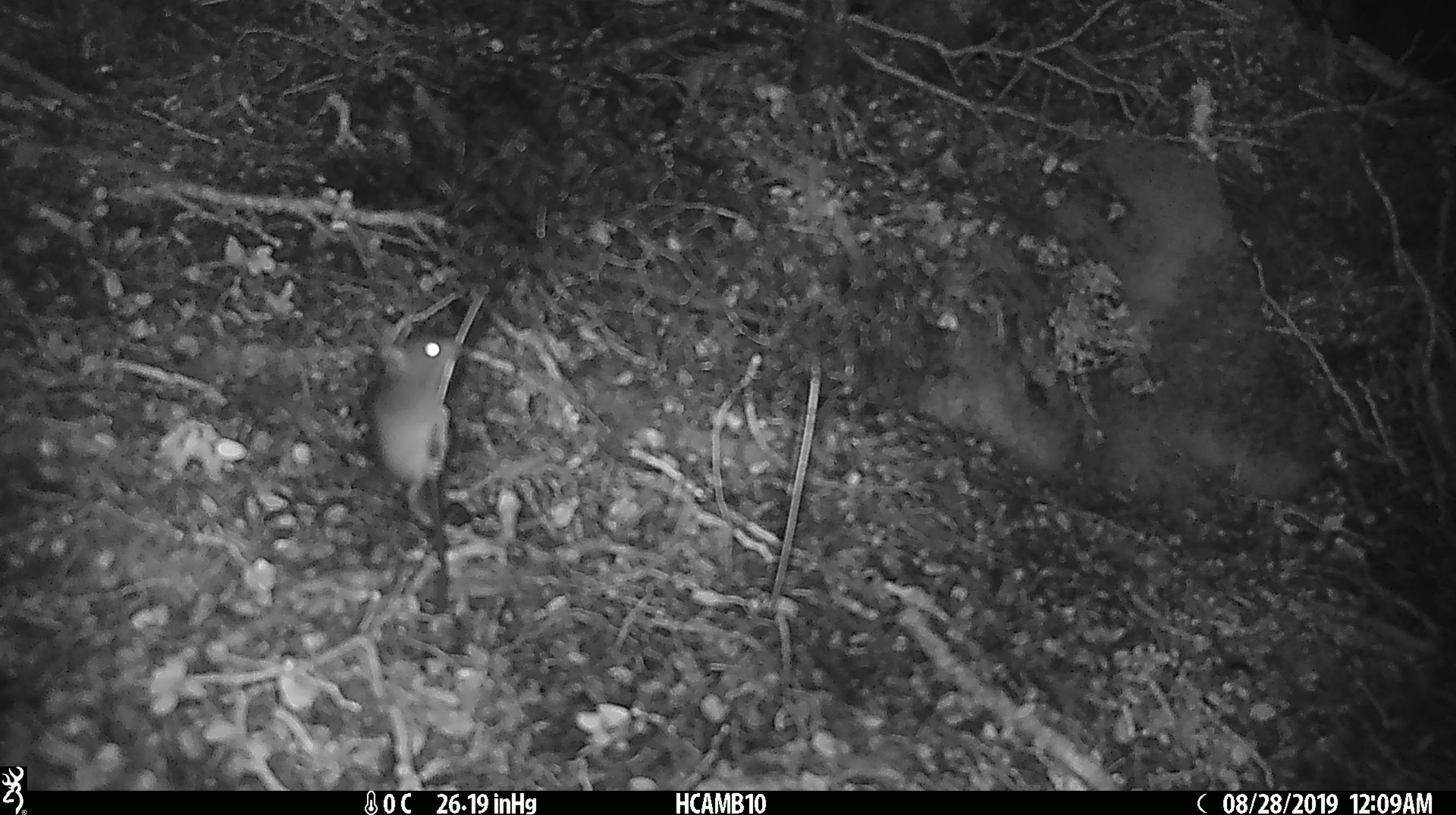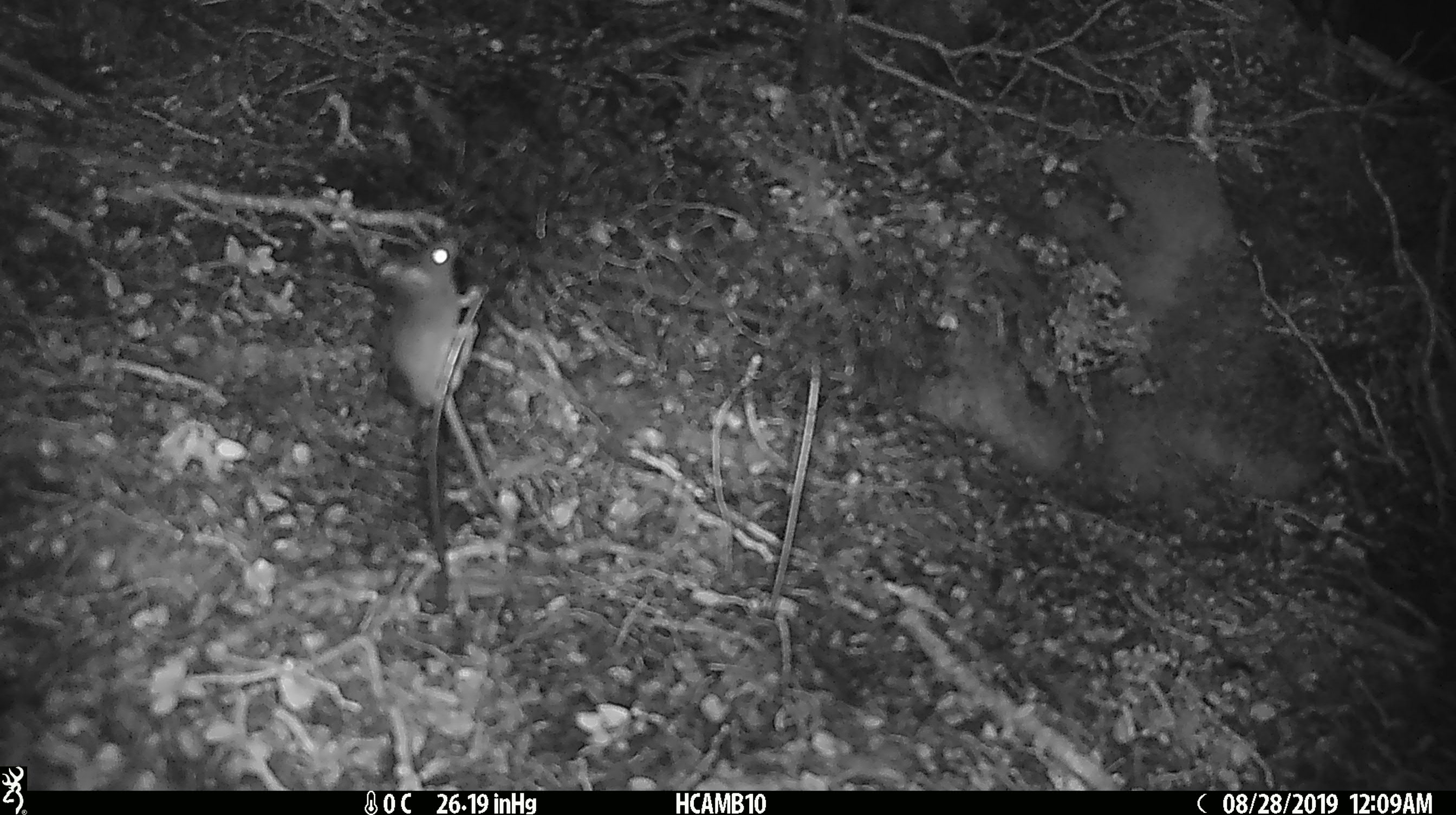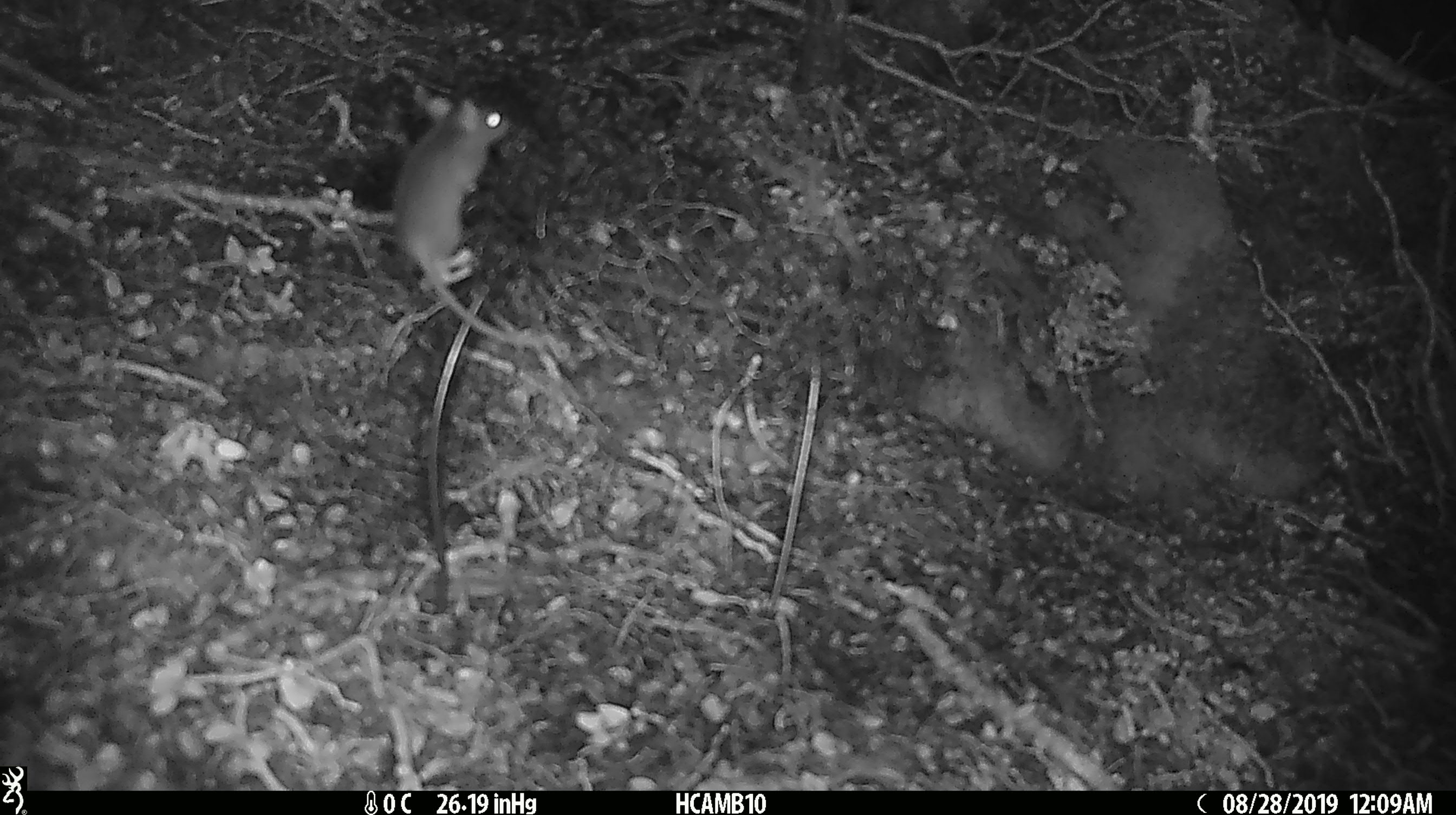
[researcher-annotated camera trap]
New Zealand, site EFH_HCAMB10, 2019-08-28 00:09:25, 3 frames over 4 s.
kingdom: Animalia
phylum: Chordata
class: Mammalia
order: Rodentia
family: Muridae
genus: Mus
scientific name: Mus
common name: mouse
Mouse (Mus).